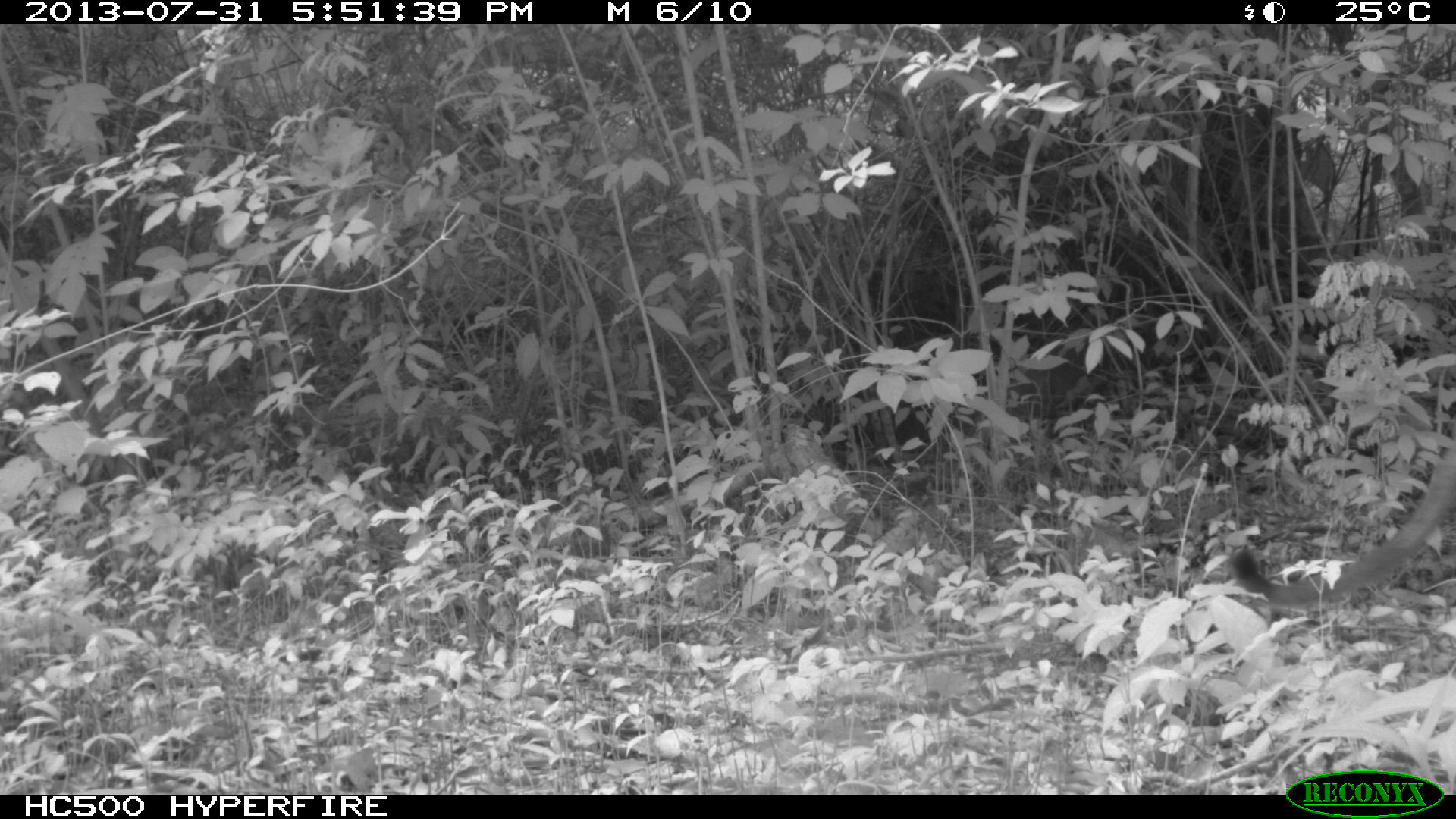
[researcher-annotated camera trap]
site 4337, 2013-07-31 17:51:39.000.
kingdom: Animalia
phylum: Chordata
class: Mammalia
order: Carnivora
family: Felidae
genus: Puma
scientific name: Puma concolor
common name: mountain lion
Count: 1.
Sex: male.